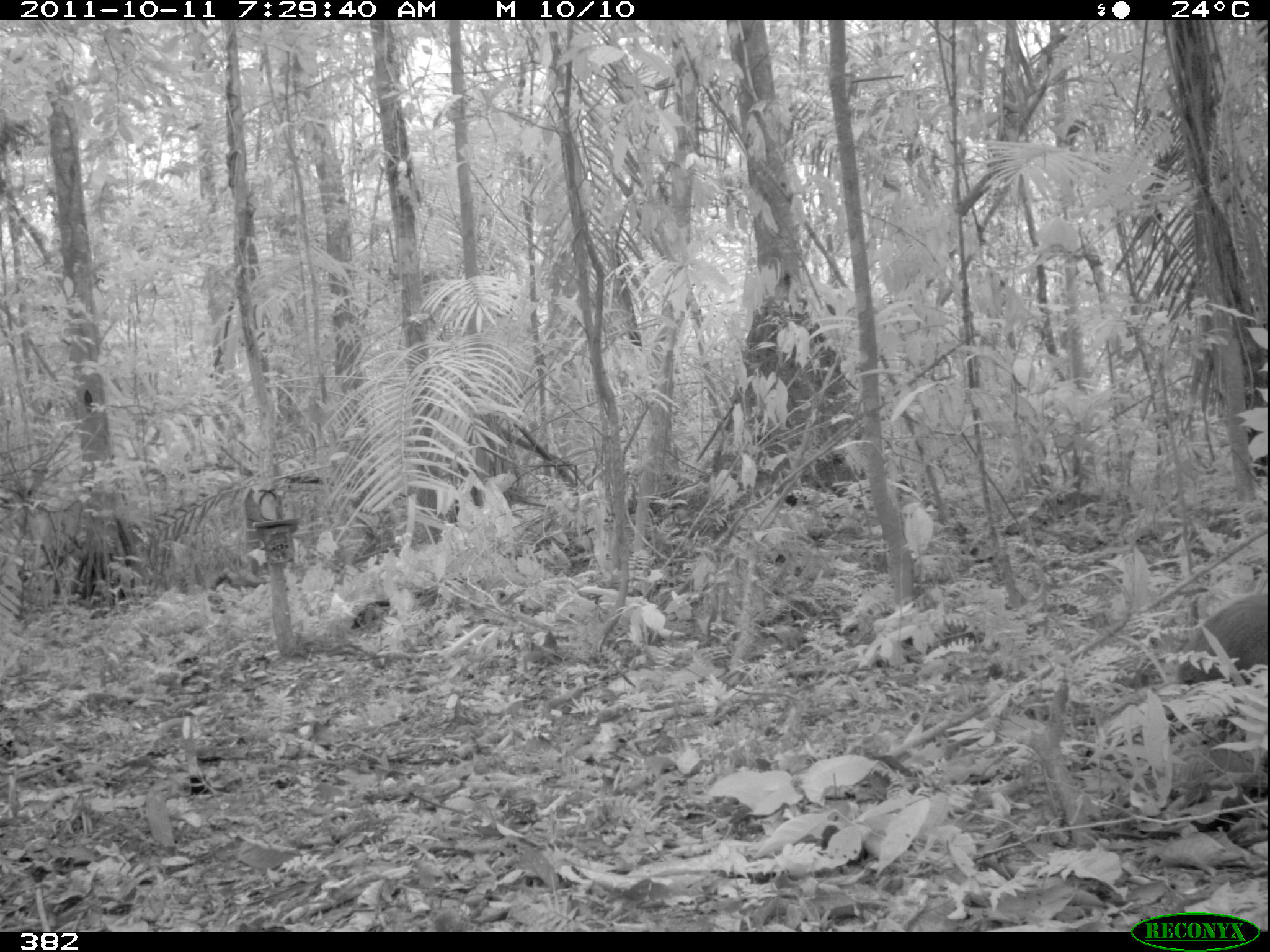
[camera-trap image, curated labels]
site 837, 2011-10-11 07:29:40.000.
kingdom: Animalia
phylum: Chordata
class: Mammalia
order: Rodentia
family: Dasyproctidae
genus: Dasyprocta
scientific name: Dasyprocta punctata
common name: central american agouti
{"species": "Dasyprocta punctata (central american agouti)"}